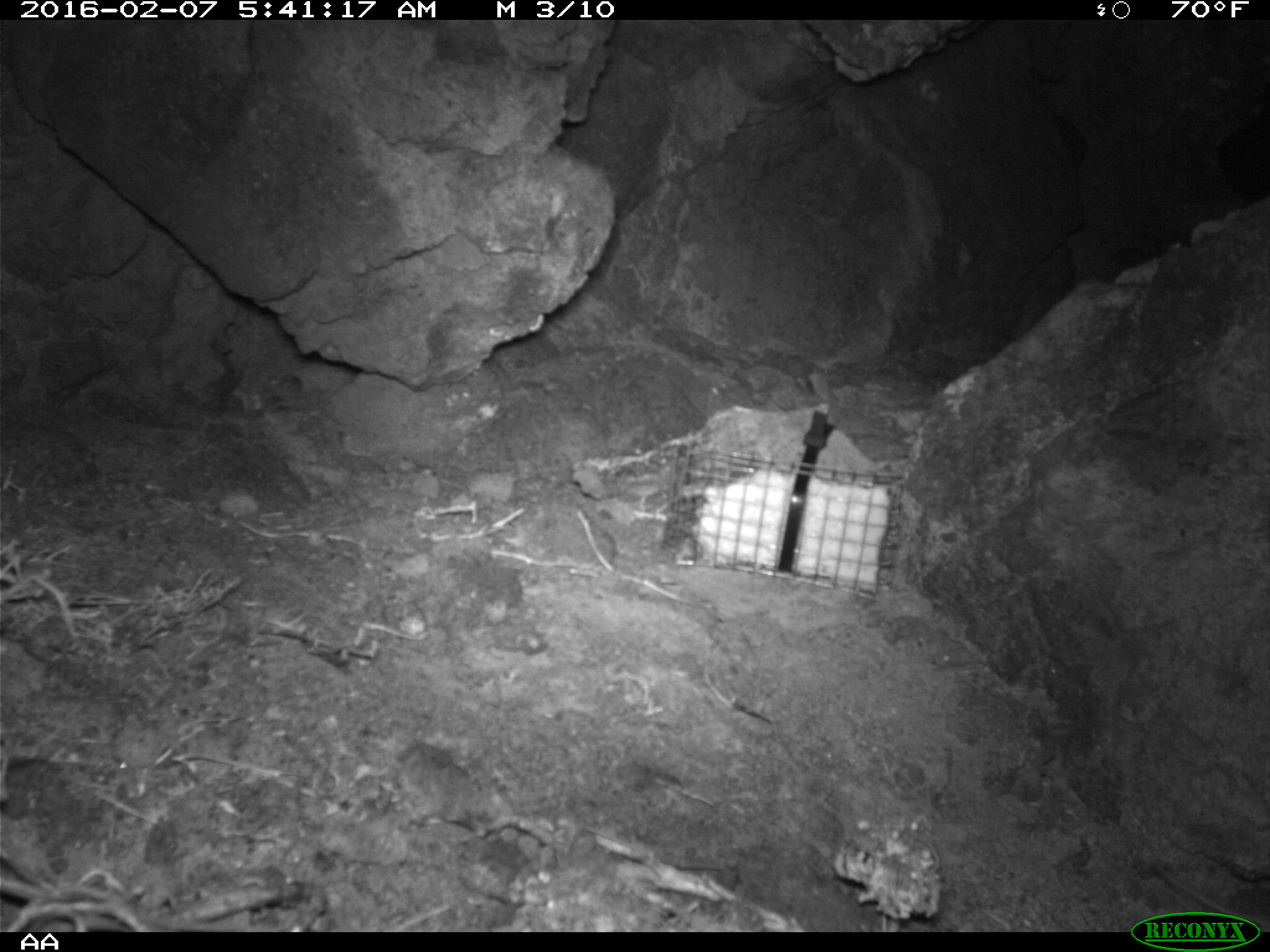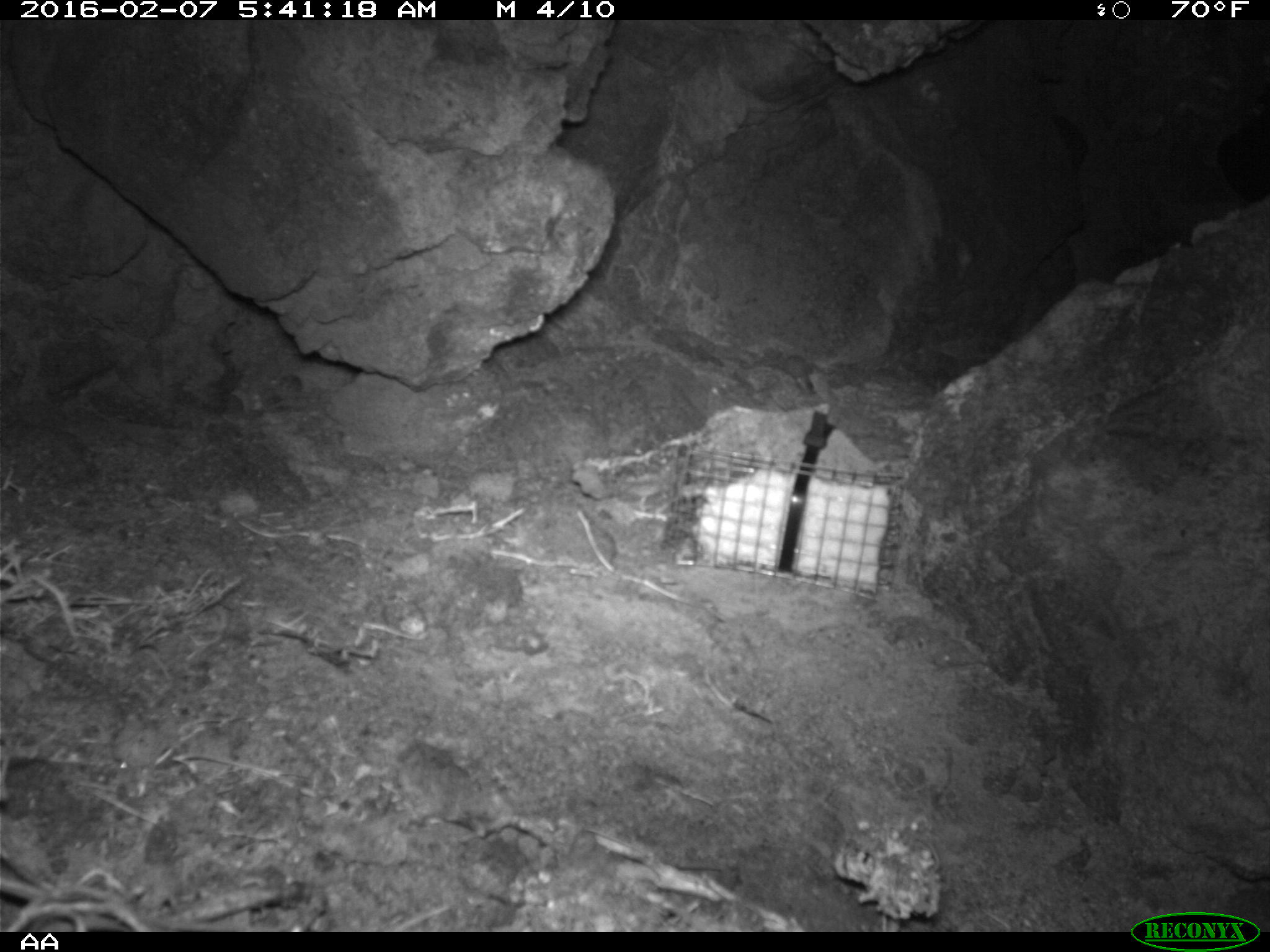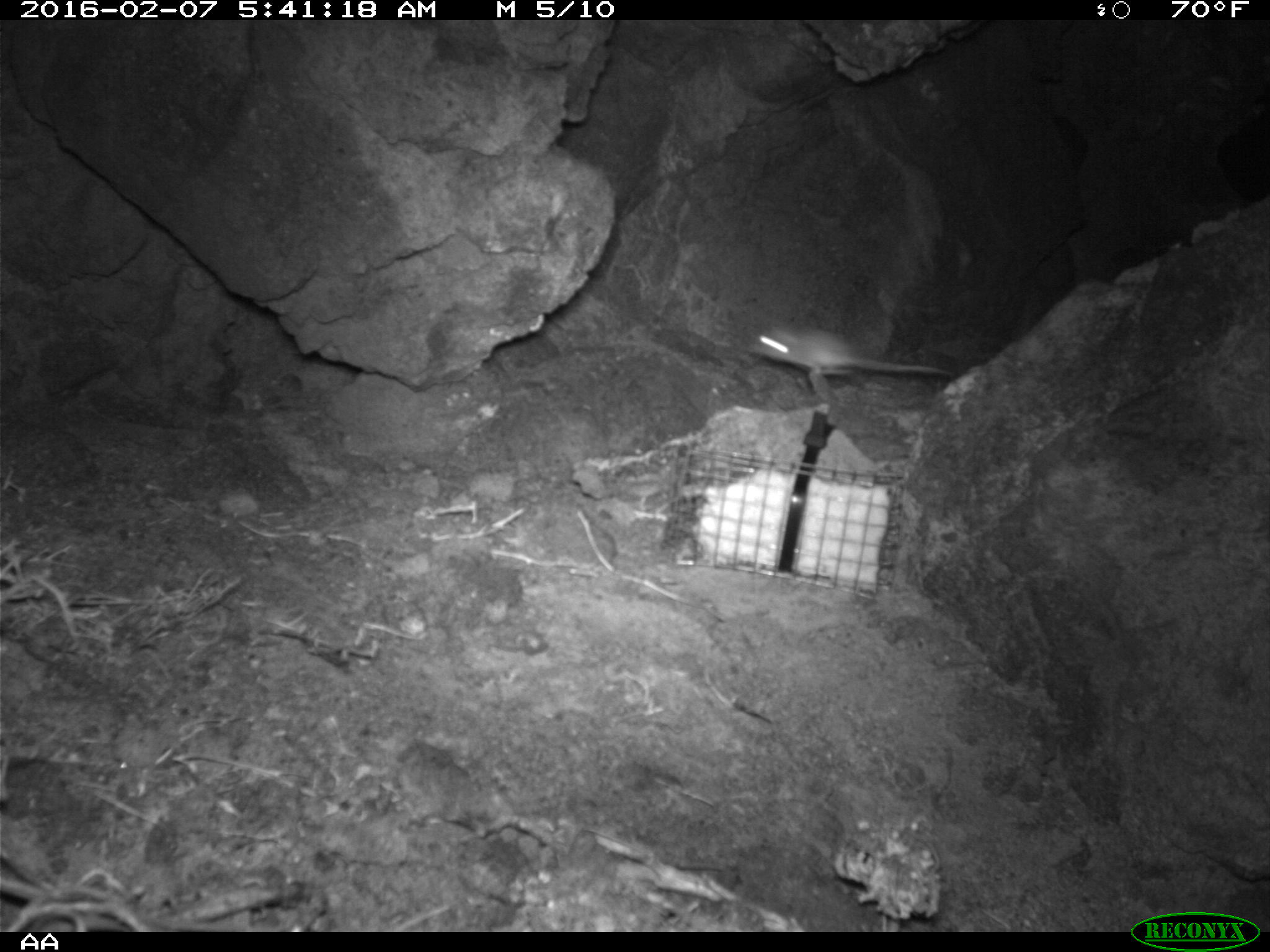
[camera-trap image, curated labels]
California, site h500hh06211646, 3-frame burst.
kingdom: Animalia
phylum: Chordata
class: Mammalia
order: Rodentia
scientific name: Rodentia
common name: rodent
Rodent (Rodentia).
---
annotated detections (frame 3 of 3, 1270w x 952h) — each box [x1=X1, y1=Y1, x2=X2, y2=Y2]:
rodent: [x1=745, y1=322, x2=955, y2=394]